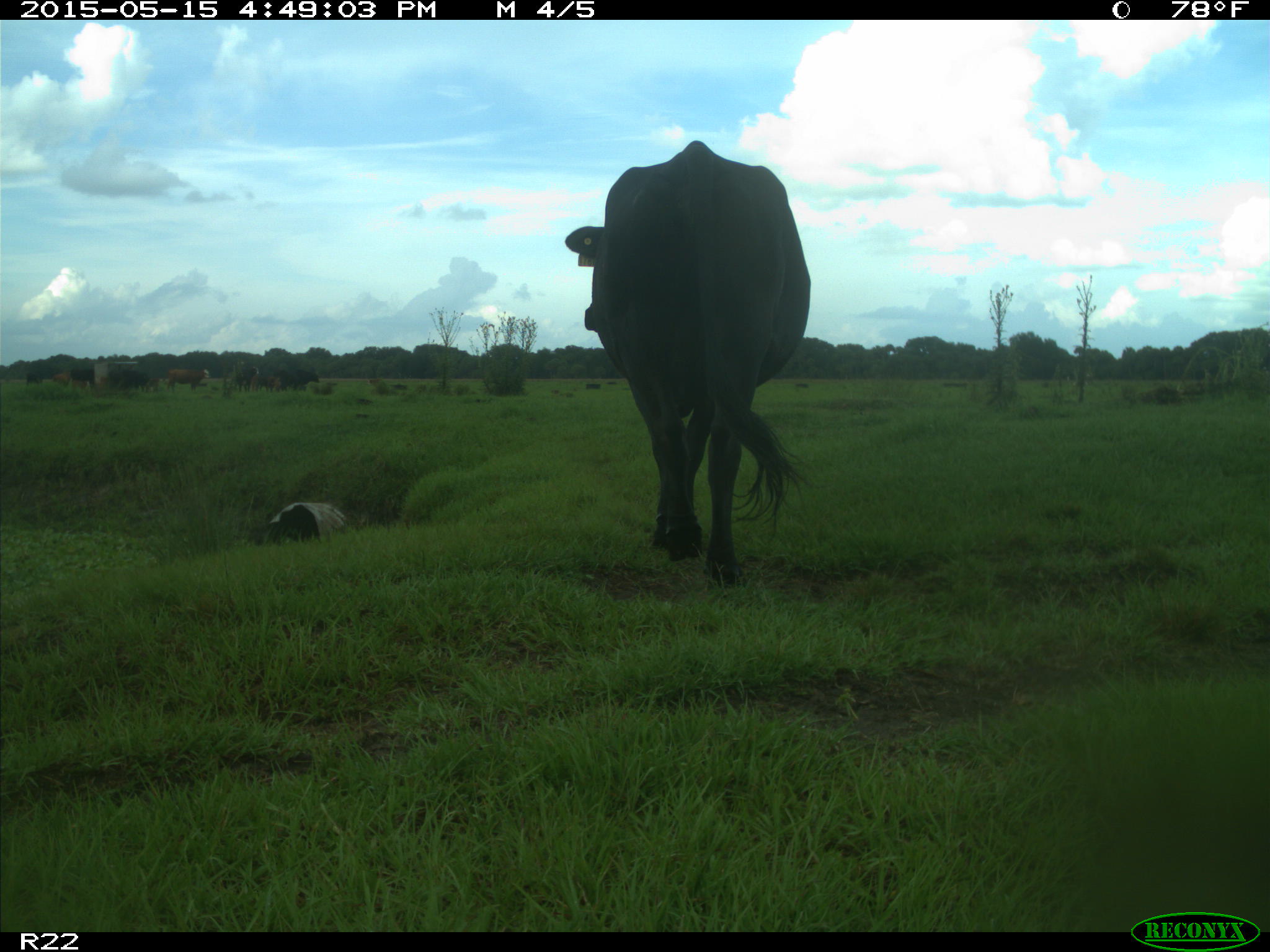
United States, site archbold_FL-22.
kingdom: Animalia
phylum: Chordata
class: Mammalia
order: Artiodactyla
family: Bovidae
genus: Bos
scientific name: Bos taurus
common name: domestic cow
Bos taurus (domestic cow).